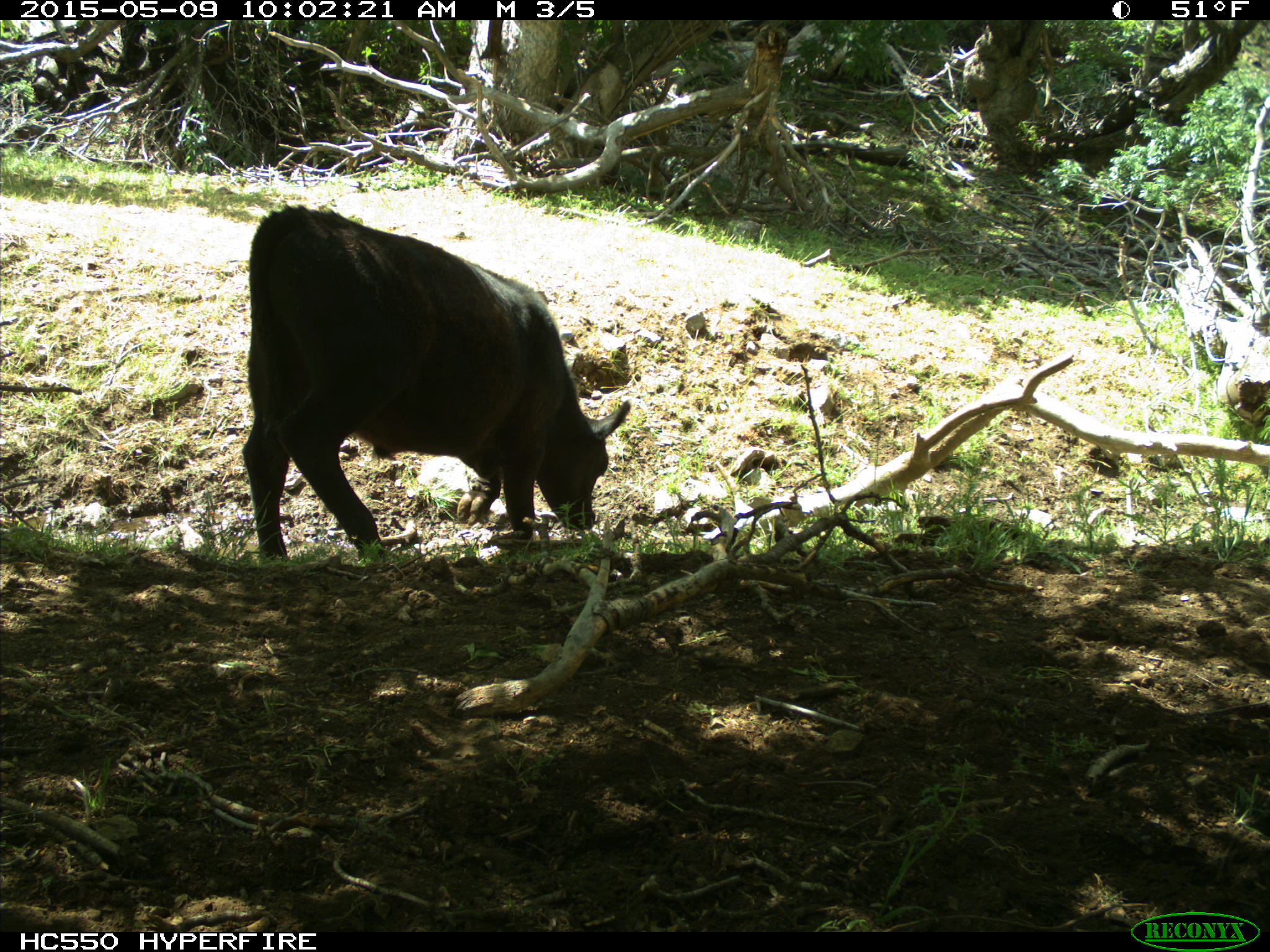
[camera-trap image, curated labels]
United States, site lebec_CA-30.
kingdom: Animalia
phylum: Chordata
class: Mammalia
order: Artiodactyla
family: Bovidae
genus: Bos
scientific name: Bos taurus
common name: domestic cow